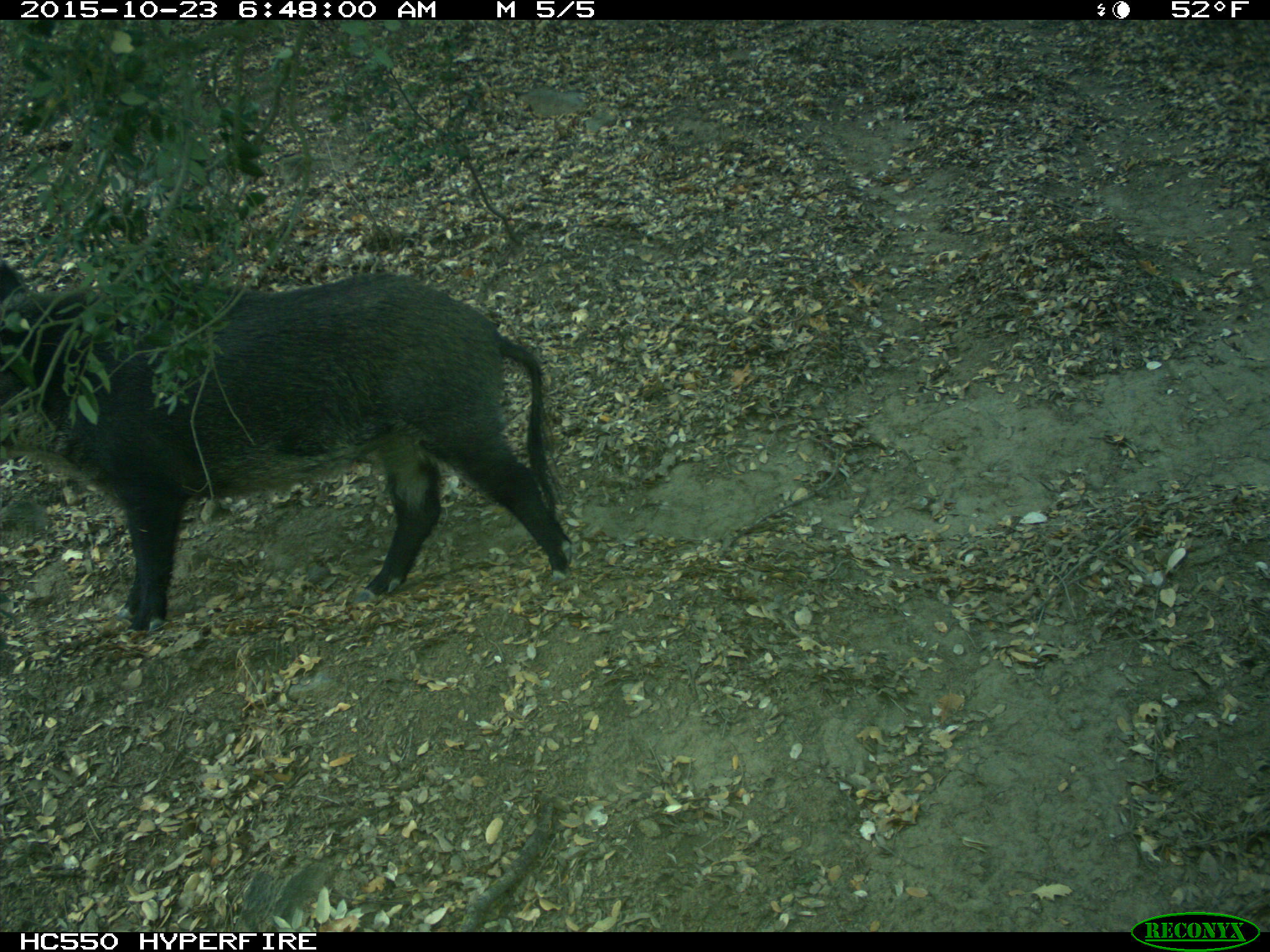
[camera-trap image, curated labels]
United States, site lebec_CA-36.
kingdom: Animalia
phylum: Chordata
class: Mammalia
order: Artiodactyla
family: Suidae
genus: Sus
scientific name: Sus scrofa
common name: wild boar